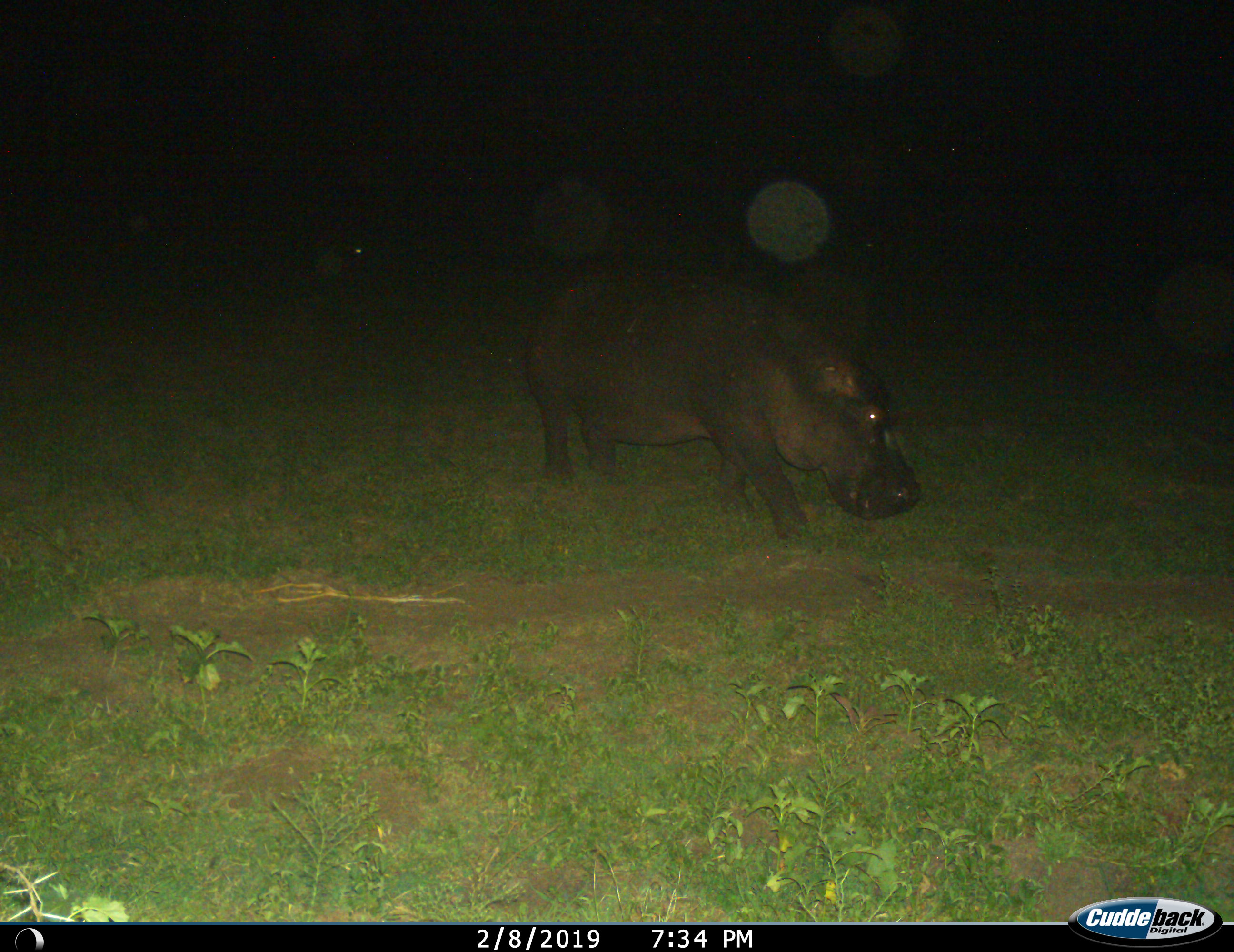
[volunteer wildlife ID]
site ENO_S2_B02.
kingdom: Animalia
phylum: Chordata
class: Mammalia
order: Artiodactyla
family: Hippopotamidae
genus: Hippopotamus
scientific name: Hippopotamus amphibius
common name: hippopotamus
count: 1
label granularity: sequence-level